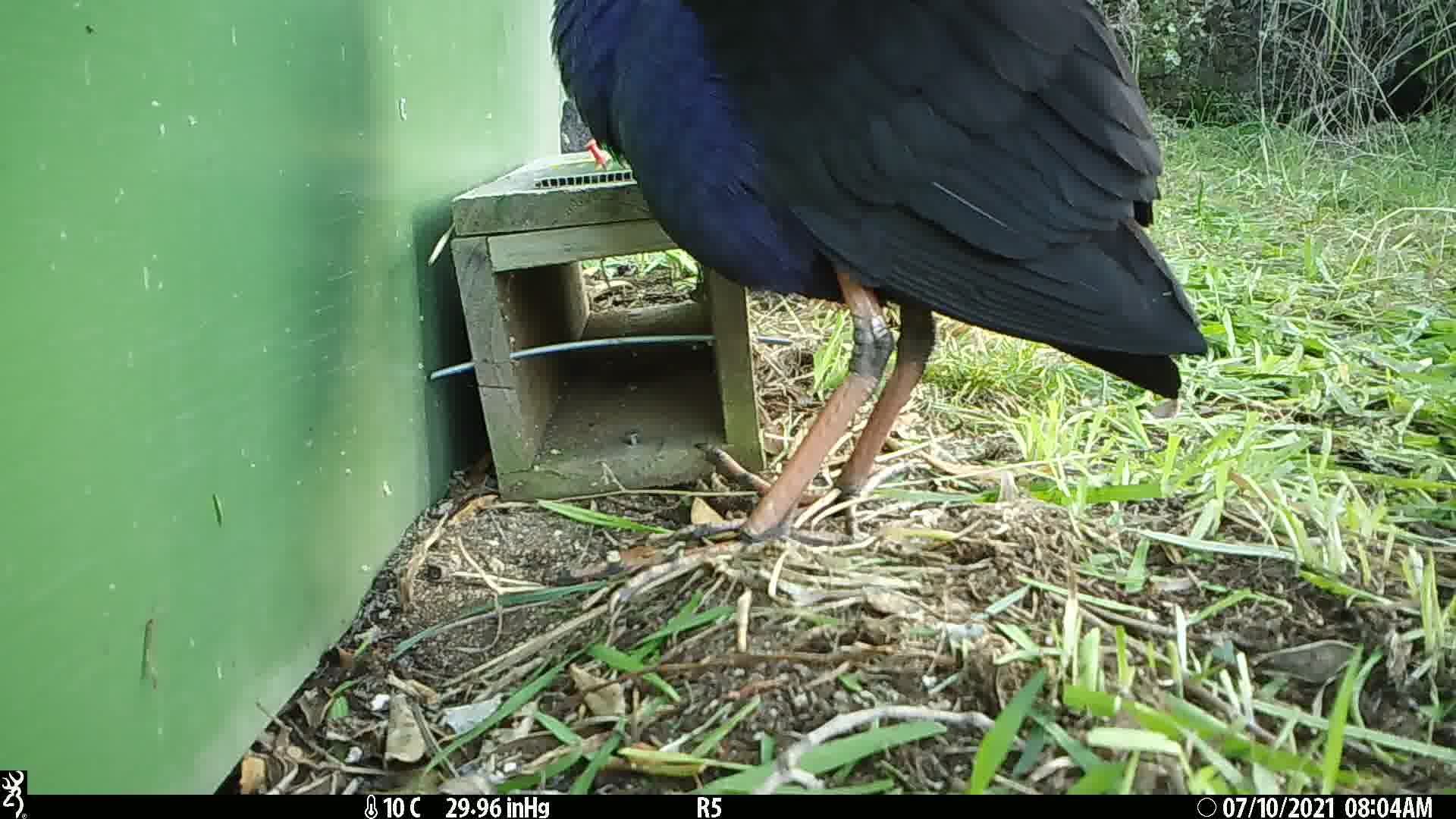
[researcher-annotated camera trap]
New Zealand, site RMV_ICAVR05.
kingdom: Animalia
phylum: Chordata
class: Aves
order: Gruiformes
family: Rallidae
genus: Porphyrio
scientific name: Porphyrio melanotus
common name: australasian swamphen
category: pukeko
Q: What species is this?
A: Pukeko (australasian swamphen) (Porphyrio melanotus).